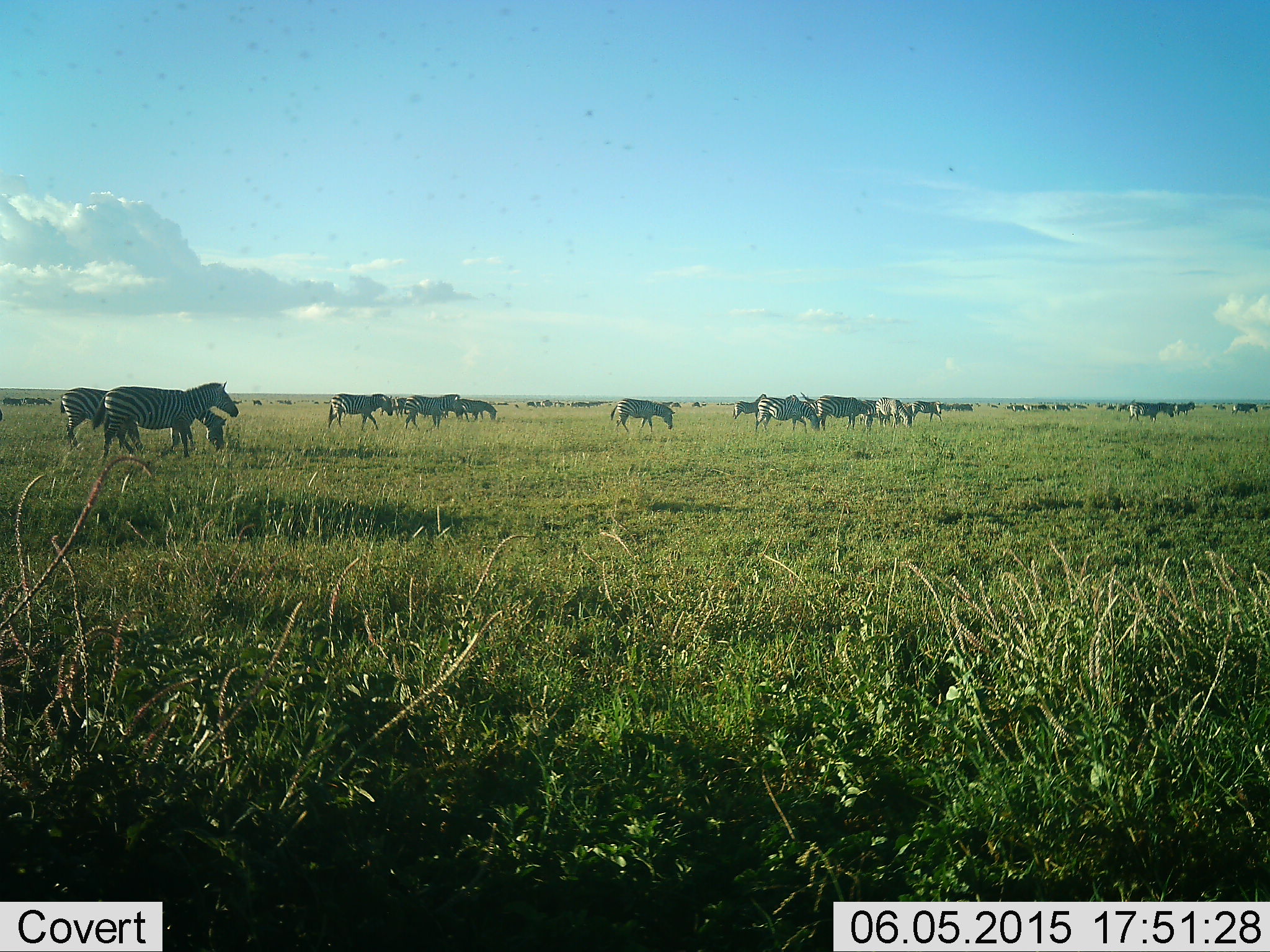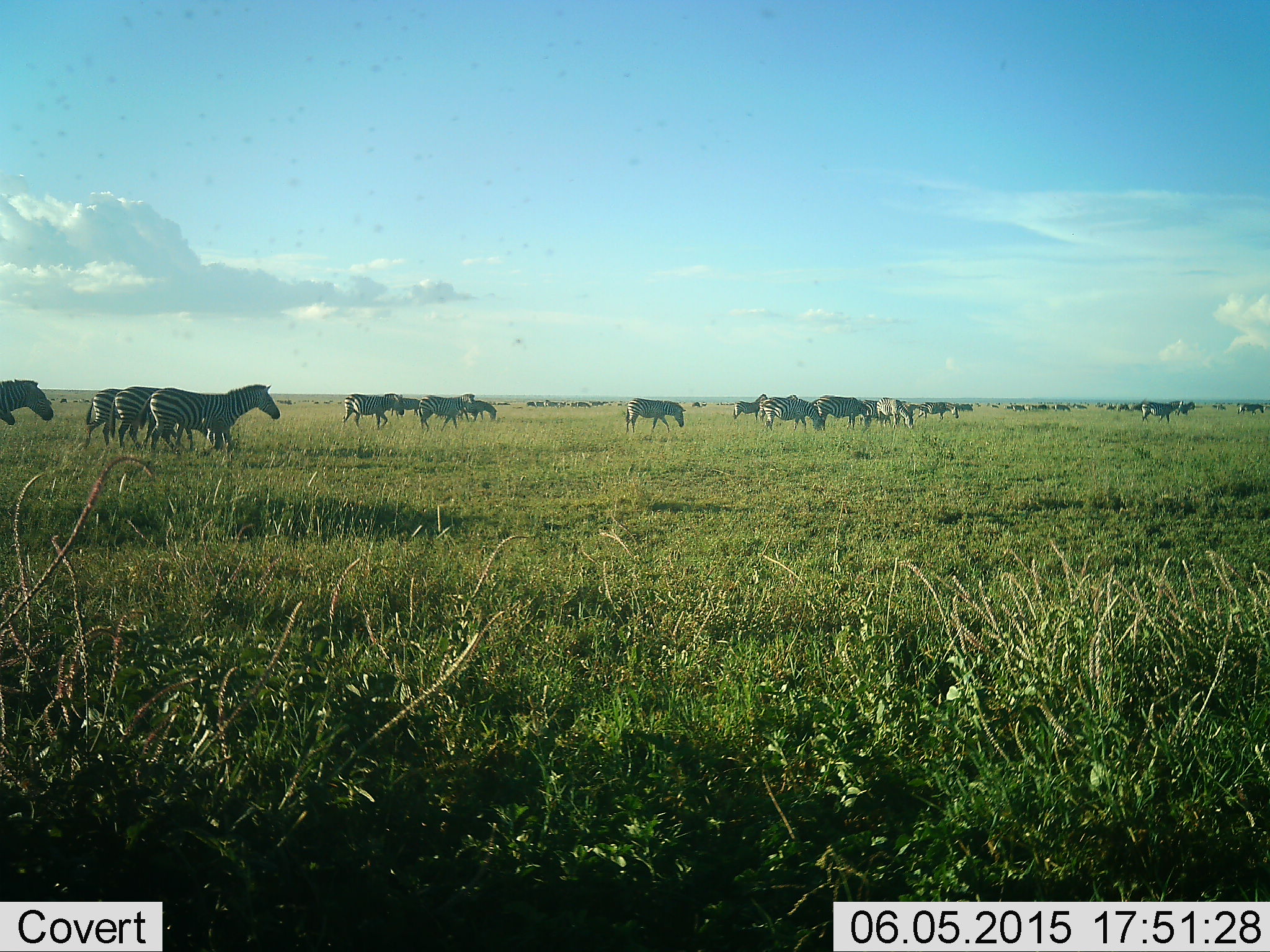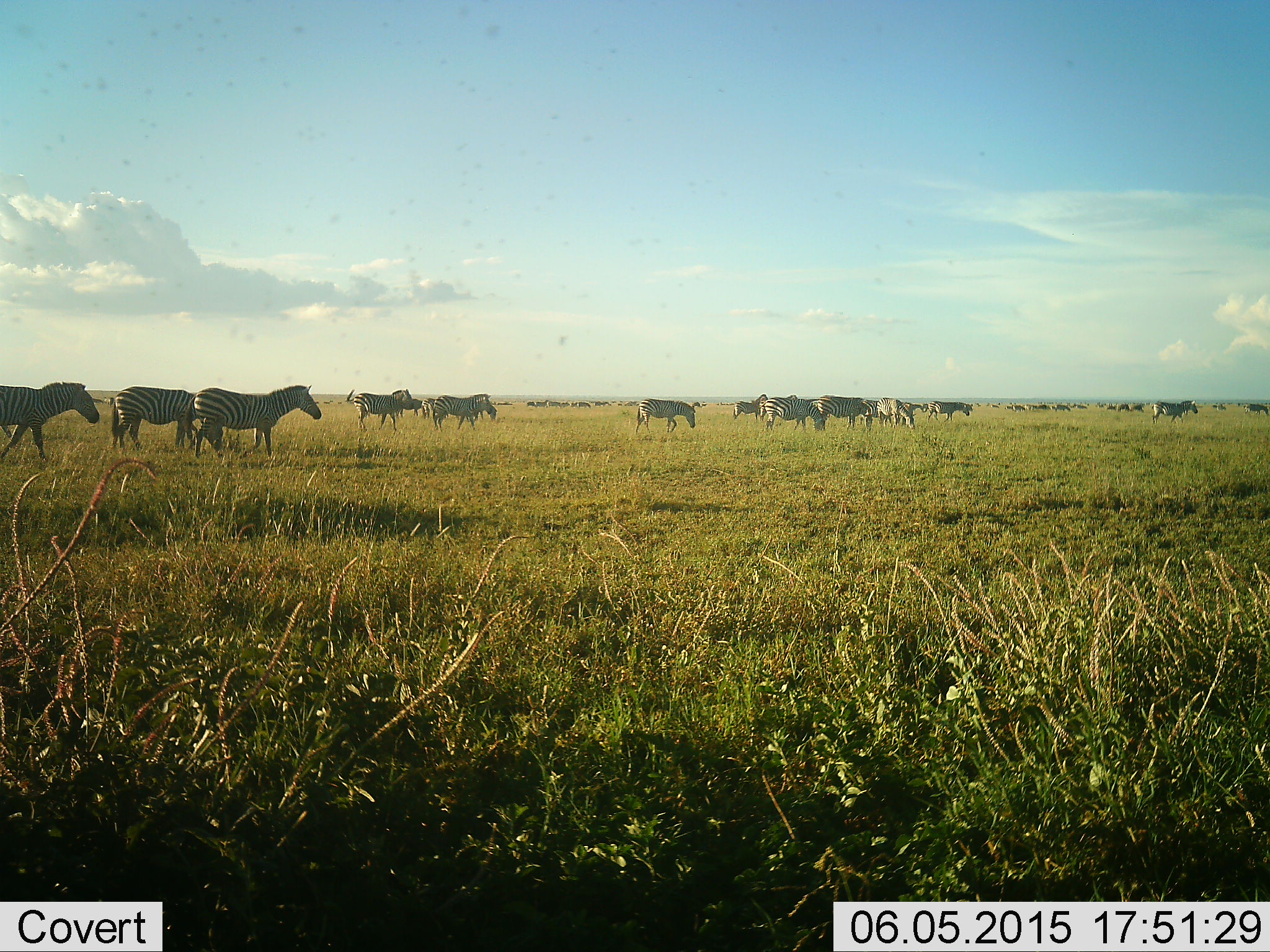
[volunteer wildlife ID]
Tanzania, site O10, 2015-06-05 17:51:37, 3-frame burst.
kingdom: Animalia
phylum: Chordata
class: Mammalia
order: Perissodactyla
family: Equidae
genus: Equus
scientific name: Equus quagga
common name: plains zebra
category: zebra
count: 11-50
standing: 27%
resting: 0%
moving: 82%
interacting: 9%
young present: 9%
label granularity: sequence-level